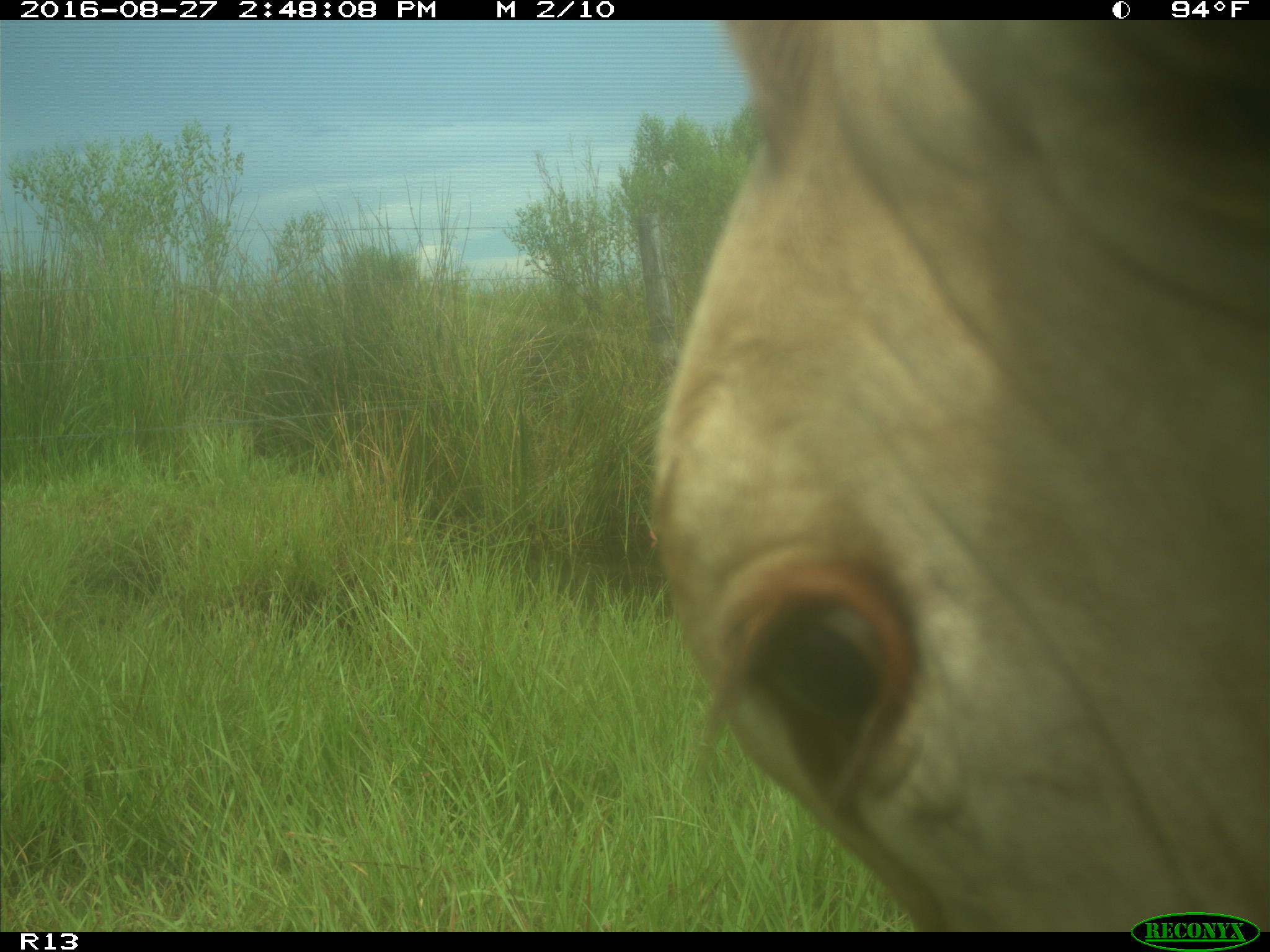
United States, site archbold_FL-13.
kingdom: Animalia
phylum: Chordata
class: Mammalia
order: Artiodactyla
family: Bovidae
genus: Bos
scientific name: Bos taurus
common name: domestic cow